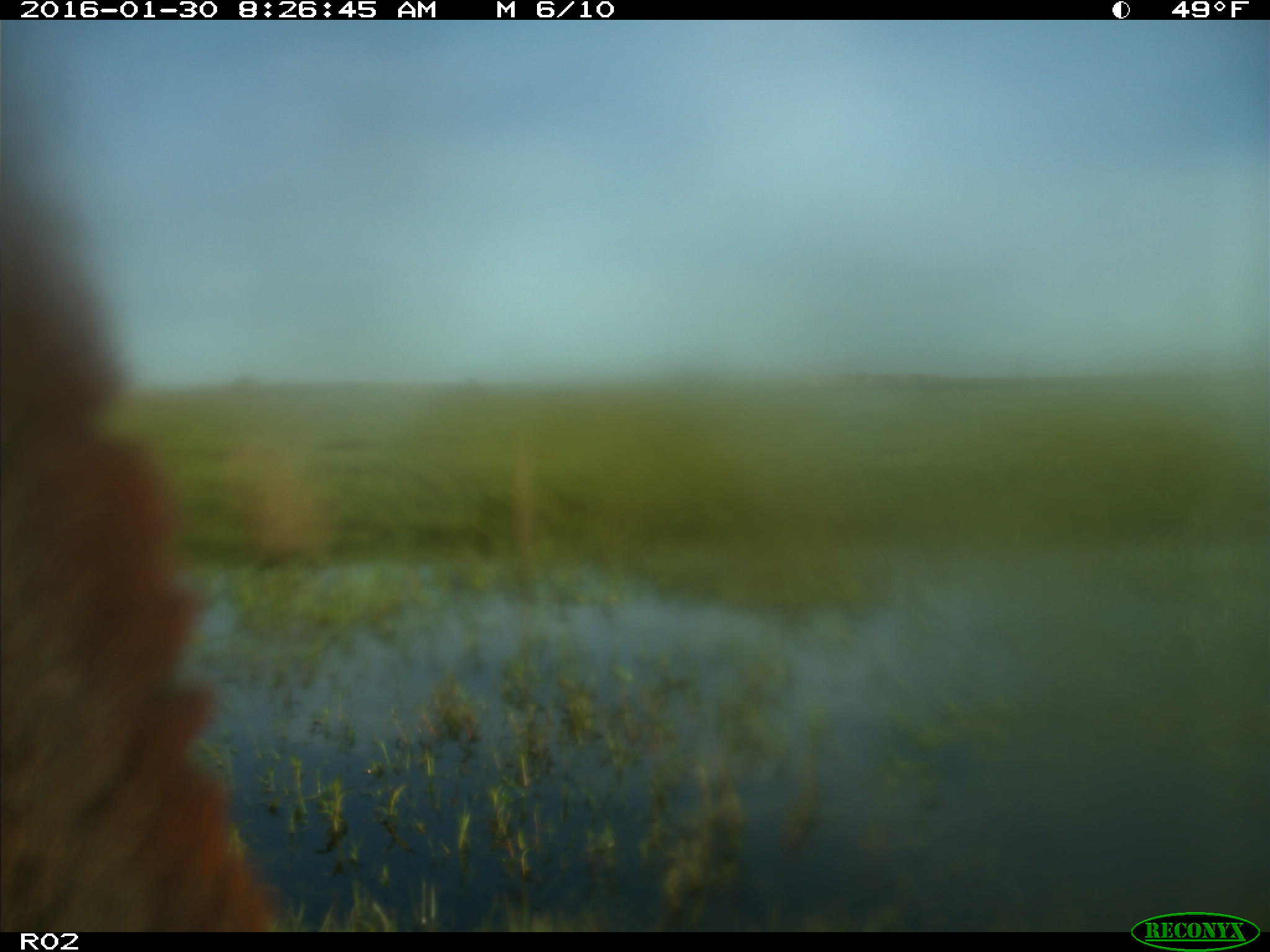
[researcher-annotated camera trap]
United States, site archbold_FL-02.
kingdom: Animalia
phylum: Chordata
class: Mammalia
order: Artiodactyla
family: Bovidae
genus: Bos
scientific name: Bos taurus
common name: domestic cow